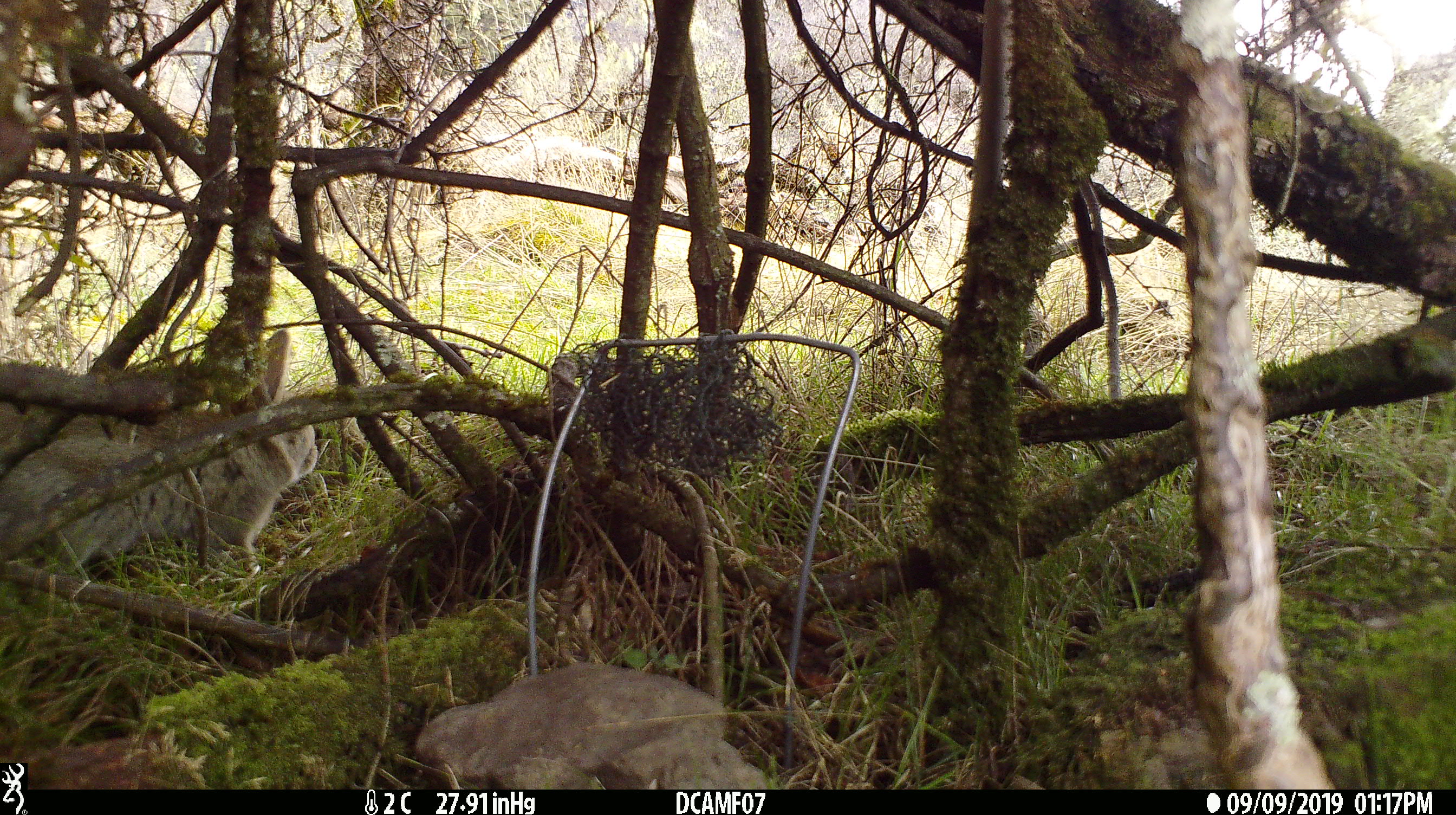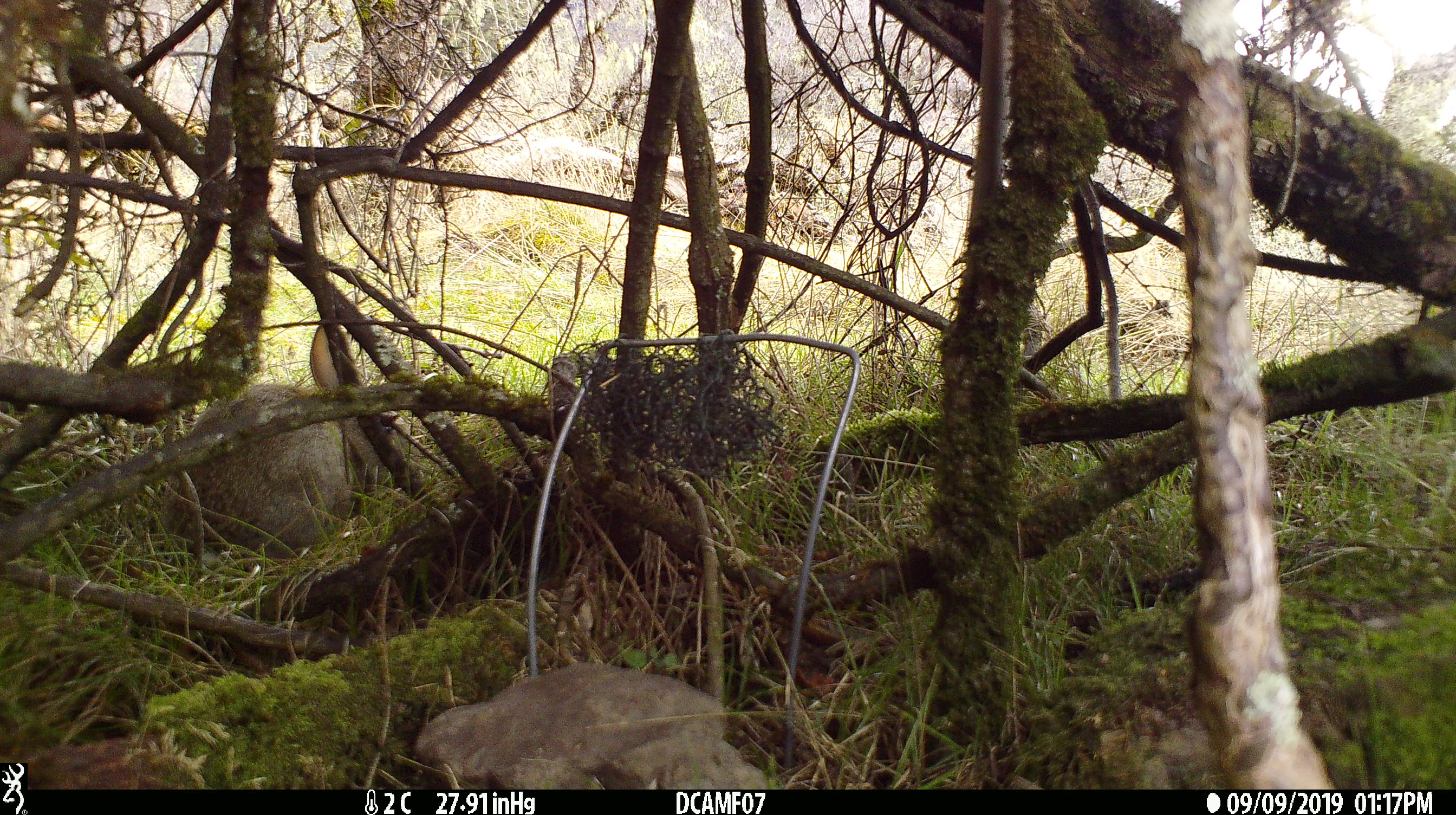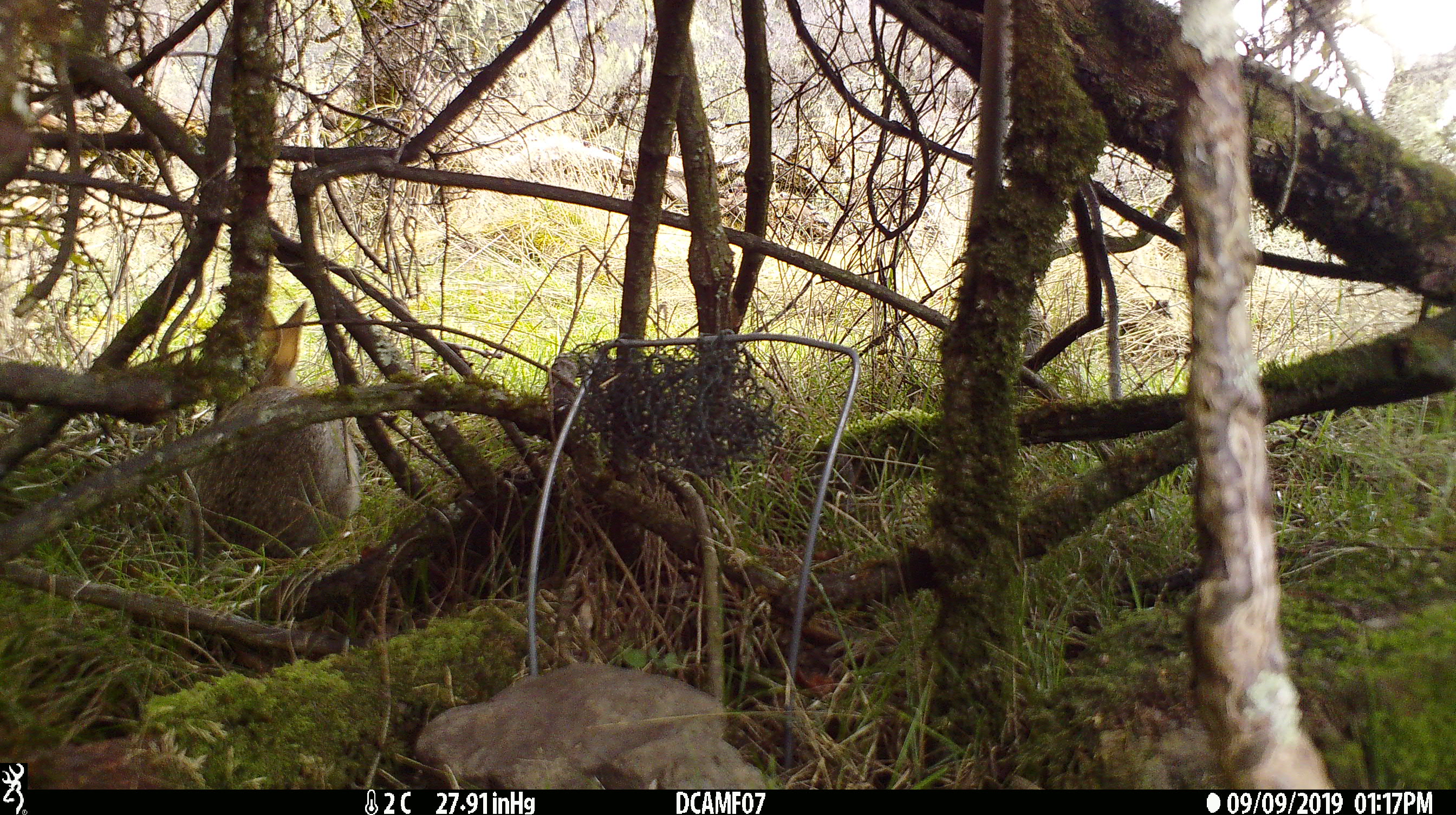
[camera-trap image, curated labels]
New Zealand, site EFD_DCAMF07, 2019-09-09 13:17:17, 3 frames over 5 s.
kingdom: Animalia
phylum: Chordata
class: Mammalia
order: Lagomorpha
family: Leporidae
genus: Oryctolagus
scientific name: Oryctolagus cuniculus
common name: european rabbit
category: rabbit